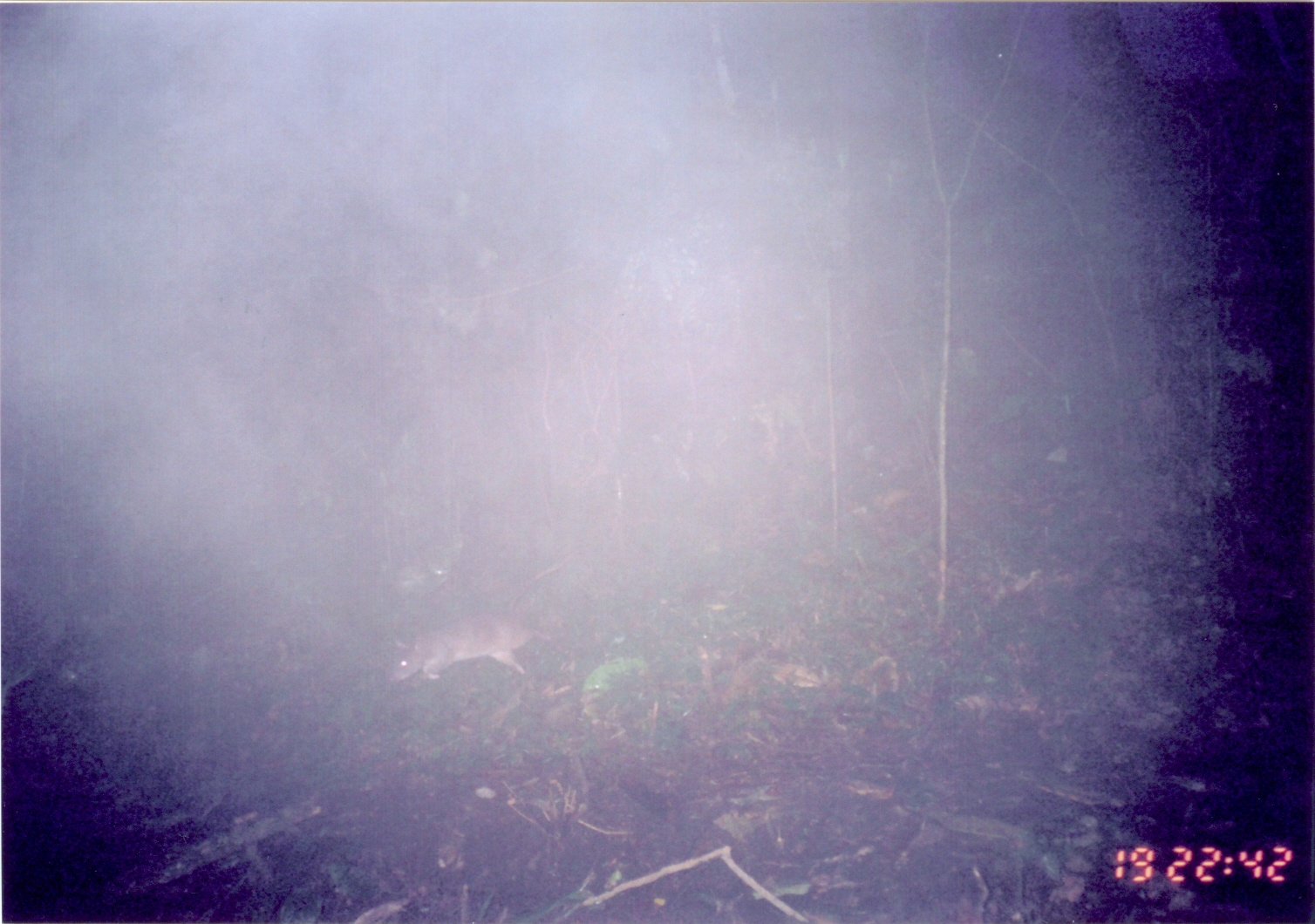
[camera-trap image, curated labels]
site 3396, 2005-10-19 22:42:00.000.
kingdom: Animalia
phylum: Chordata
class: Mammalia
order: Rodentia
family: Nesomyidae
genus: Cricetomys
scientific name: Cricetomys gambianus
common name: african giant pouched rat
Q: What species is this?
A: Cricetomys gambianus (african giant pouched rat).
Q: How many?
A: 1.